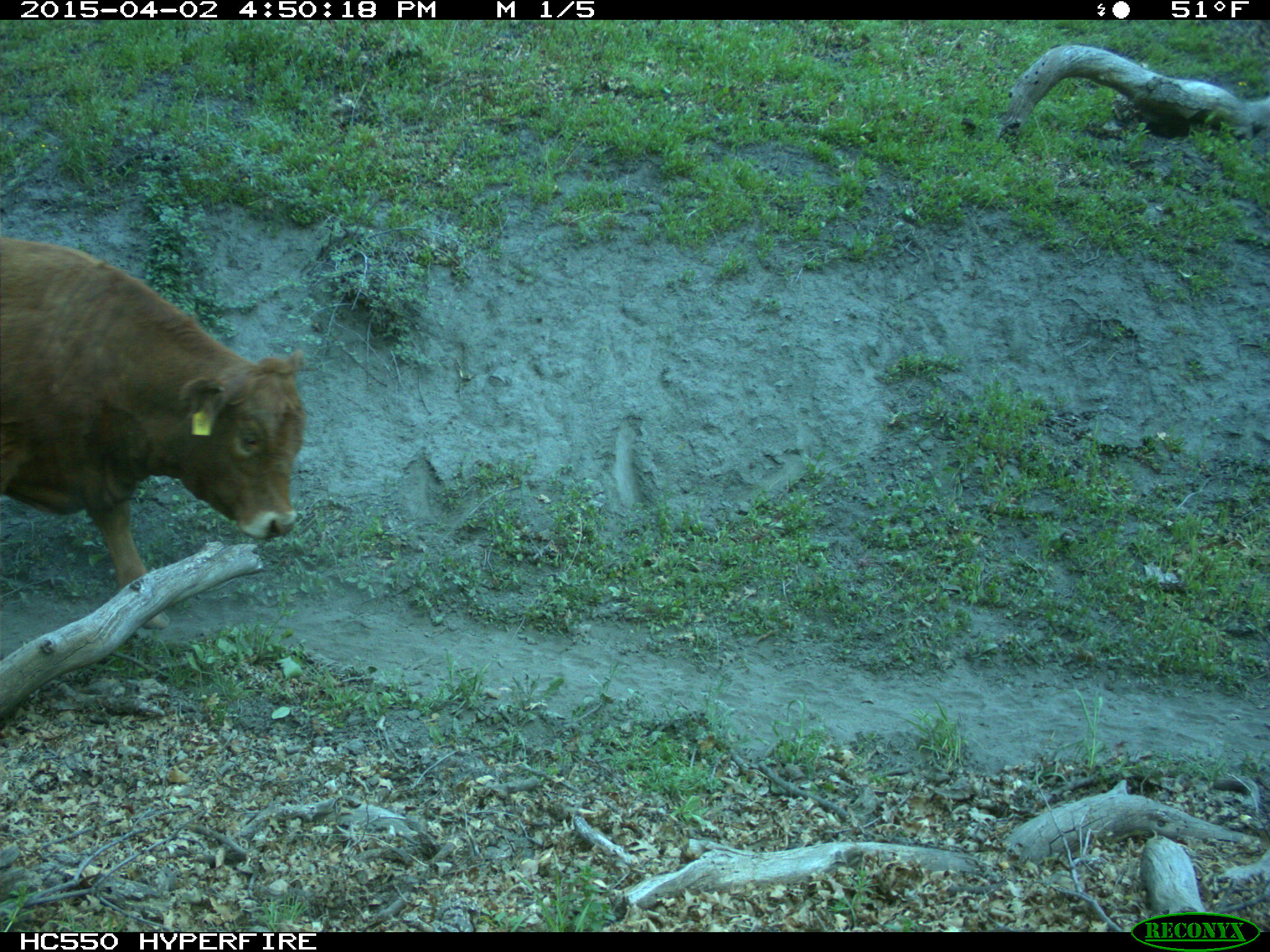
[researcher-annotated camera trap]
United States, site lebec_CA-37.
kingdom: Animalia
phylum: Chordata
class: Mammalia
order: Artiodactyla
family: Bovidae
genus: Bos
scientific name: Bos taurus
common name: domestic cow